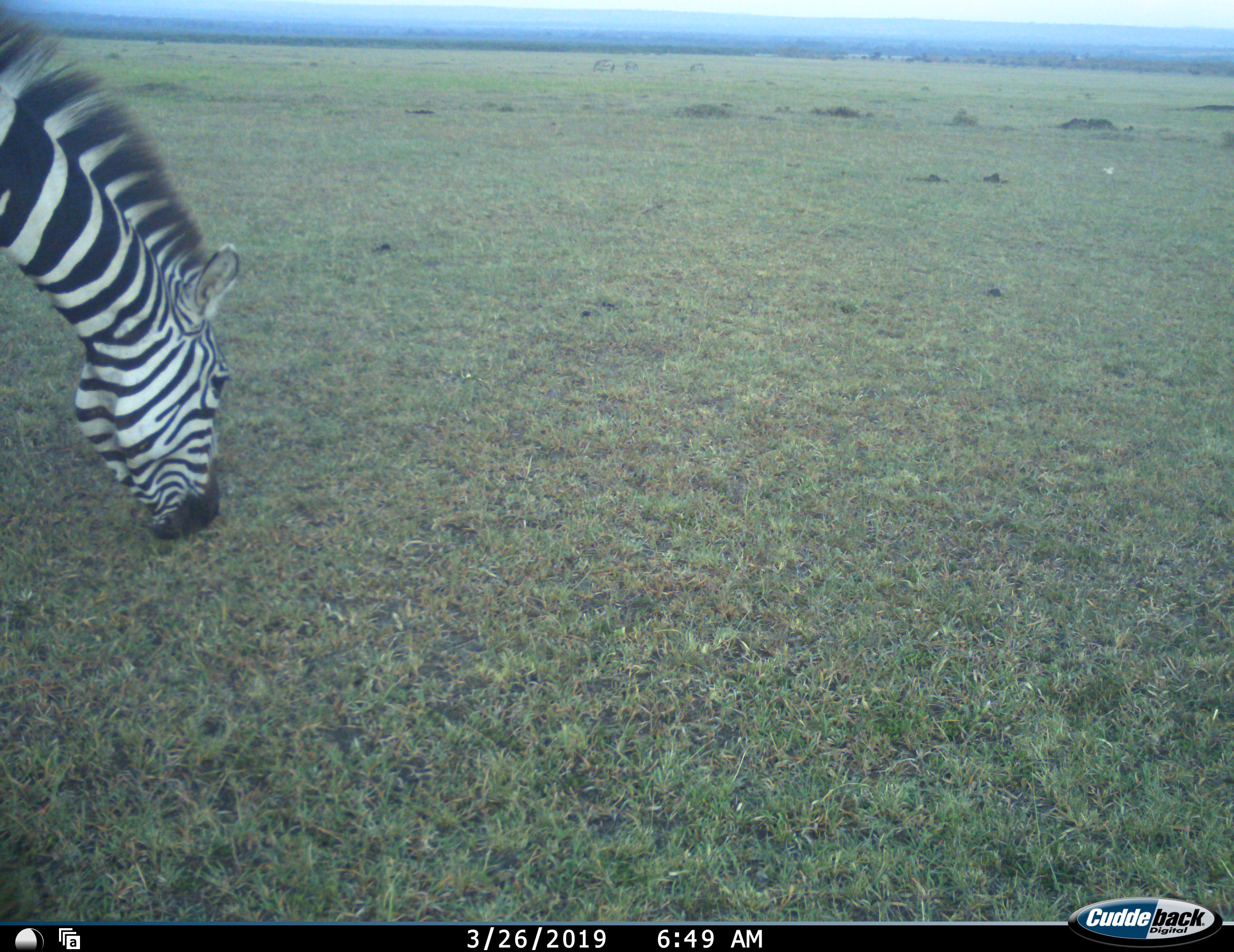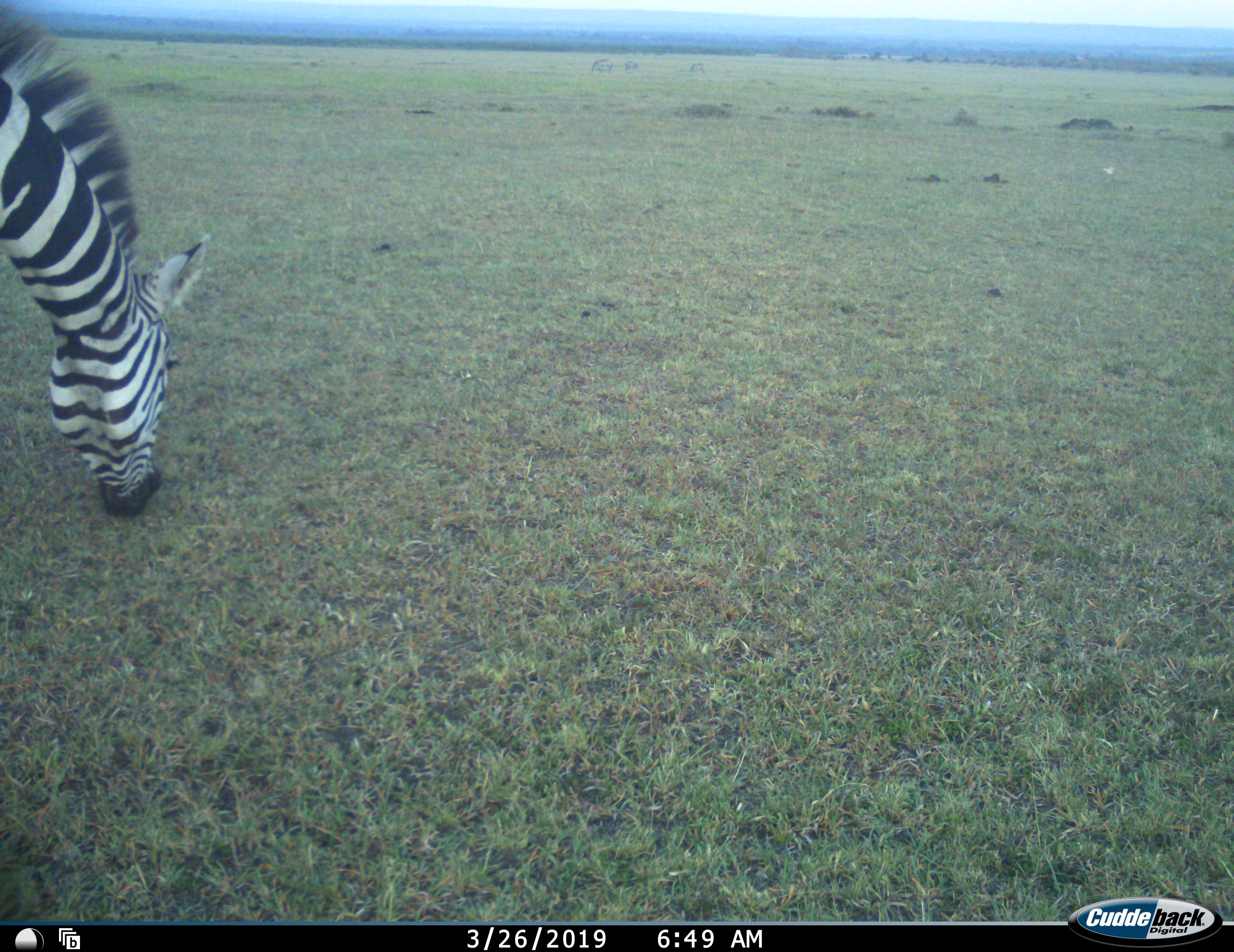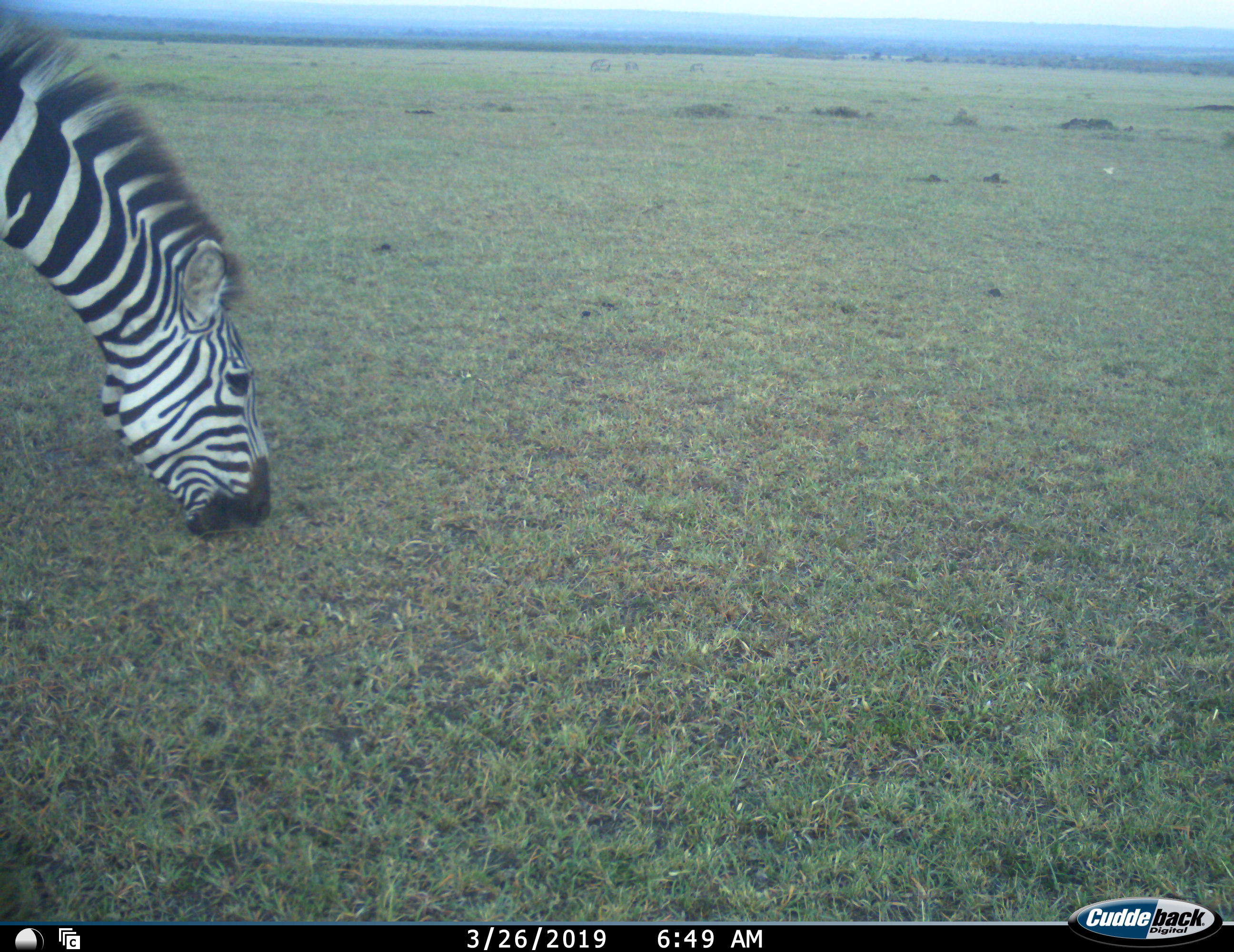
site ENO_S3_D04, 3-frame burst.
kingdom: Animalia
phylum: Chordata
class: Mammalia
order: Perissodactyla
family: Equidae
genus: Equus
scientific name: Equus quagga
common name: plains zebra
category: zebraplains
Zebraplains (plains zebra) (Equus quagga), count 1. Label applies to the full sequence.